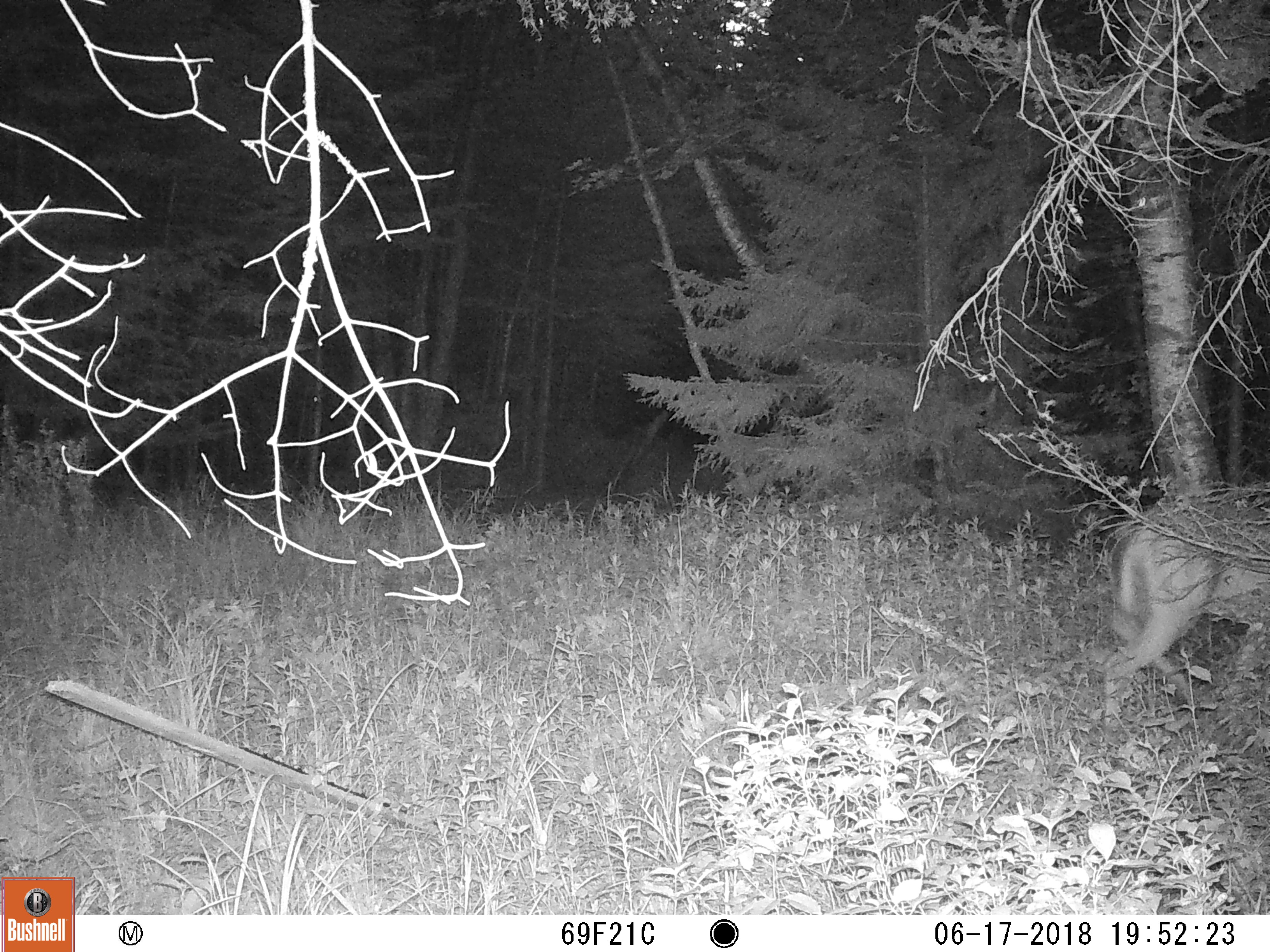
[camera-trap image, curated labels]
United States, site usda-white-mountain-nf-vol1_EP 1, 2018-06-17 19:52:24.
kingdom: Animalia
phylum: Chordata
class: Mammalia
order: Artiodactyla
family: Cervidae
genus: Odocoileus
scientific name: Odocoileus virginianus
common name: white-tailed deer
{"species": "white-tailed deer (Odocoileus virginianus)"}